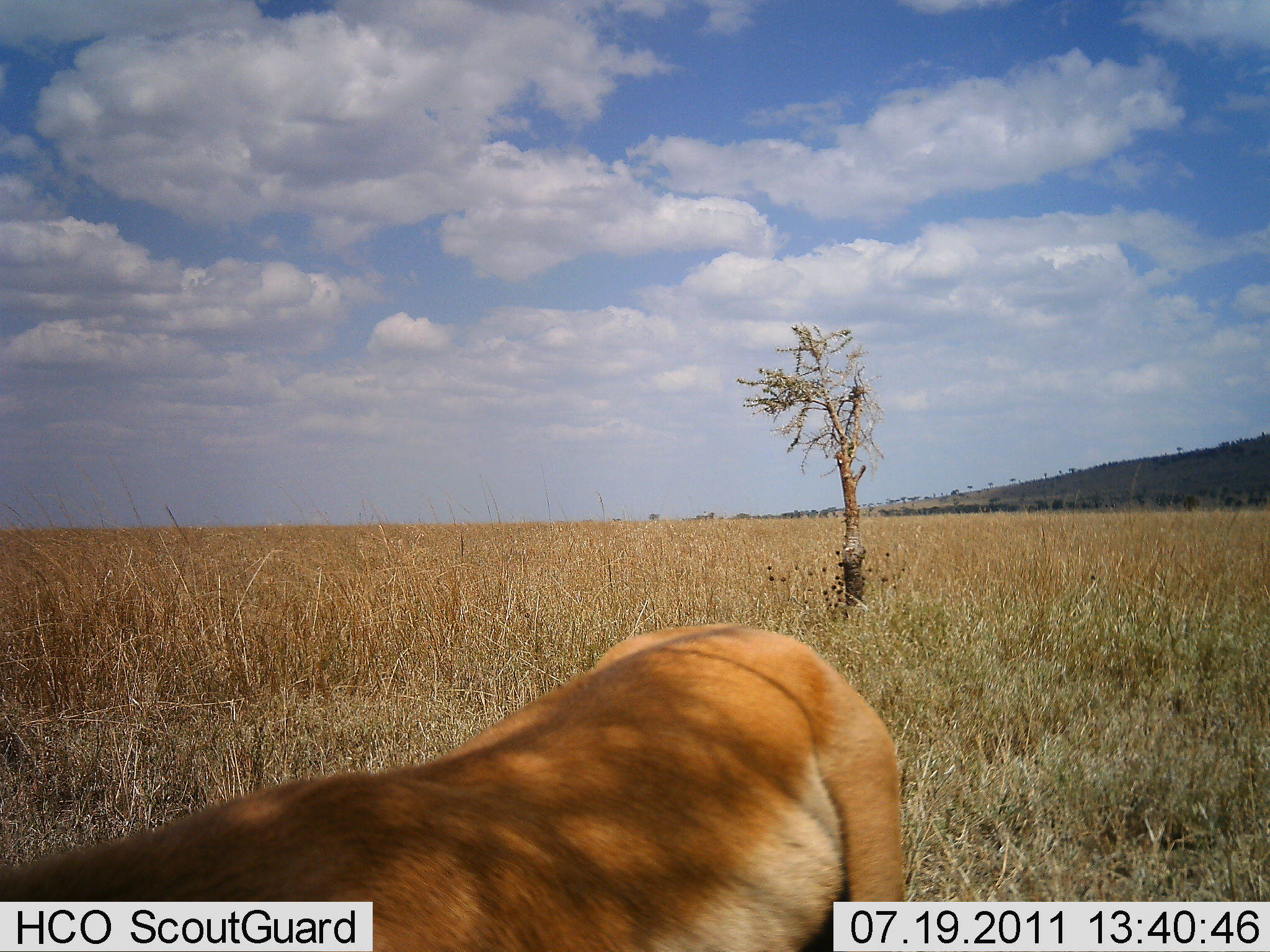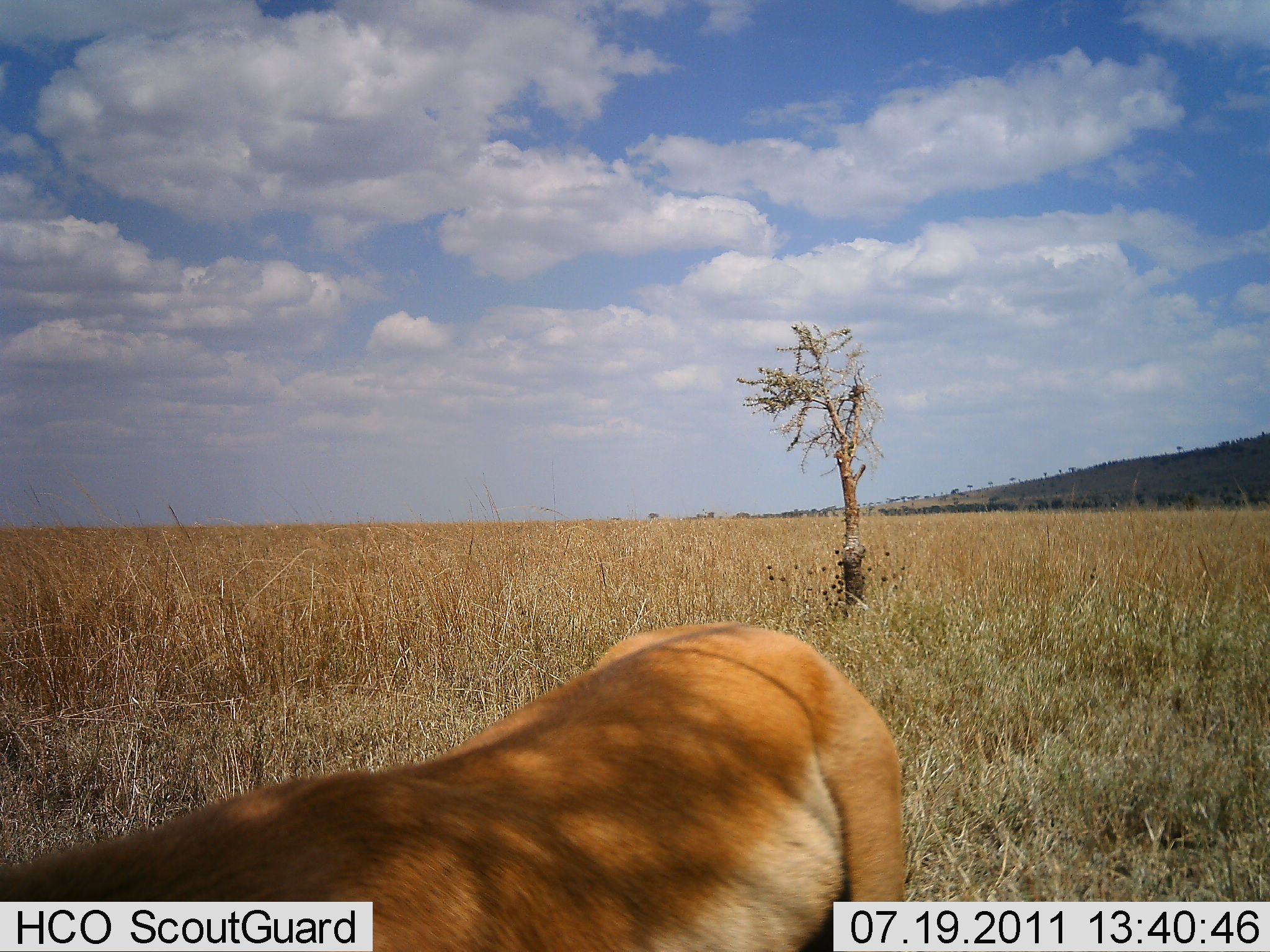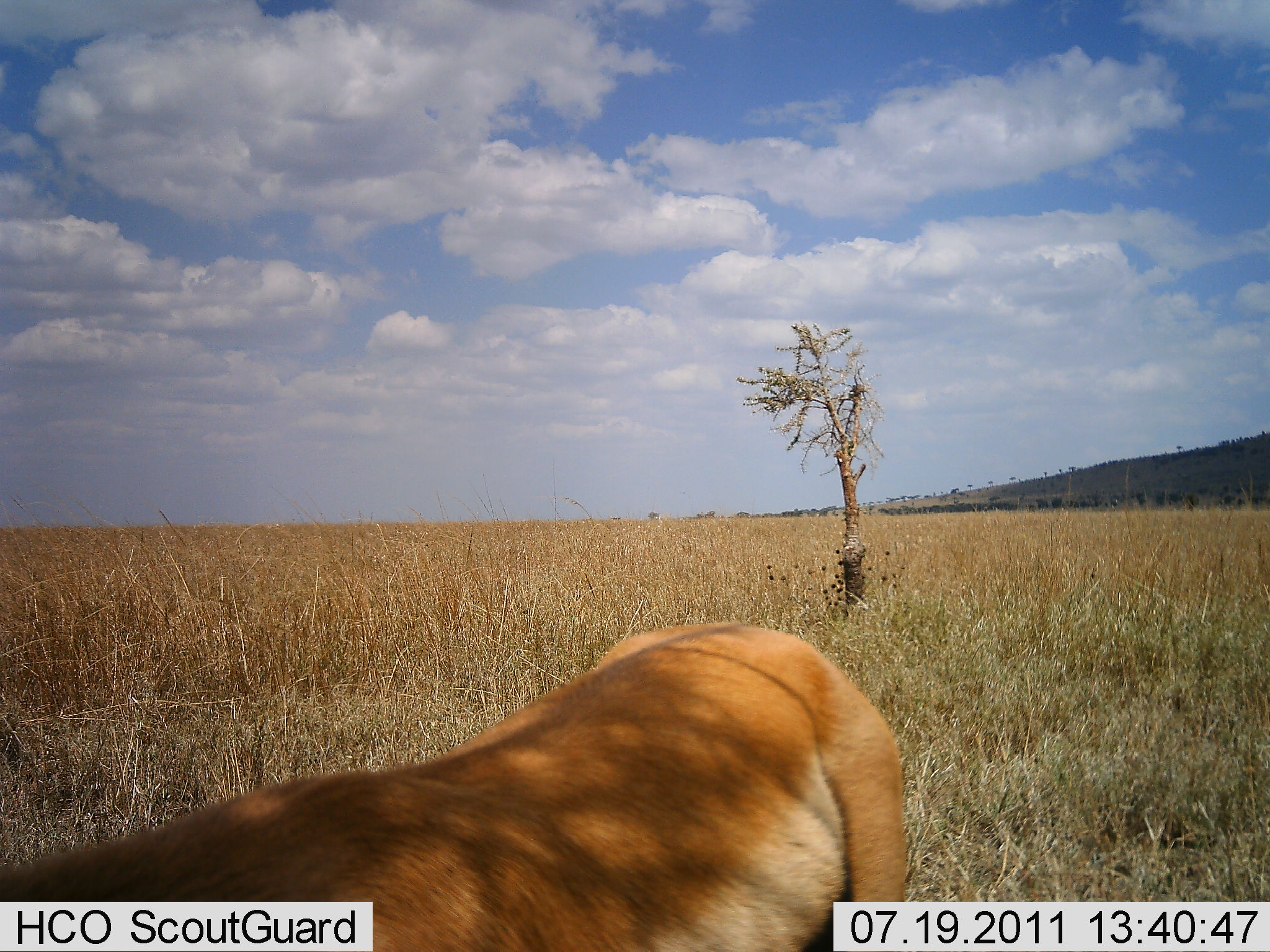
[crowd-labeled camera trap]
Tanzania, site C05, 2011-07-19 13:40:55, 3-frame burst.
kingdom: Animalia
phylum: Chordata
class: Mammalia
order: Carnivora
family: Felidae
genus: Panthera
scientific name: Panthera leo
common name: lion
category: lionfemale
Lionfemale (lion) (Panthera leo), count 1. Behavior (volunteer vote fractions): standing 75%, resting 12%, moving 12%, interacting 0%. Young present (vote fraction): 0%. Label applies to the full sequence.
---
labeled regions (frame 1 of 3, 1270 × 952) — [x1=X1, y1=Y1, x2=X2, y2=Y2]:
animal: [x1=0, y1=626, x2=903, y2=951]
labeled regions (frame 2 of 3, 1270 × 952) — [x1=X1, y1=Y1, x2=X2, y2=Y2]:
animal: [x1=0, y1=624, x2=904, y2=951]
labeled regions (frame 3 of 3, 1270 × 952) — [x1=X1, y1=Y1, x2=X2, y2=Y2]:
animal: [x1=1, y1=620, x2=903, y2=952]